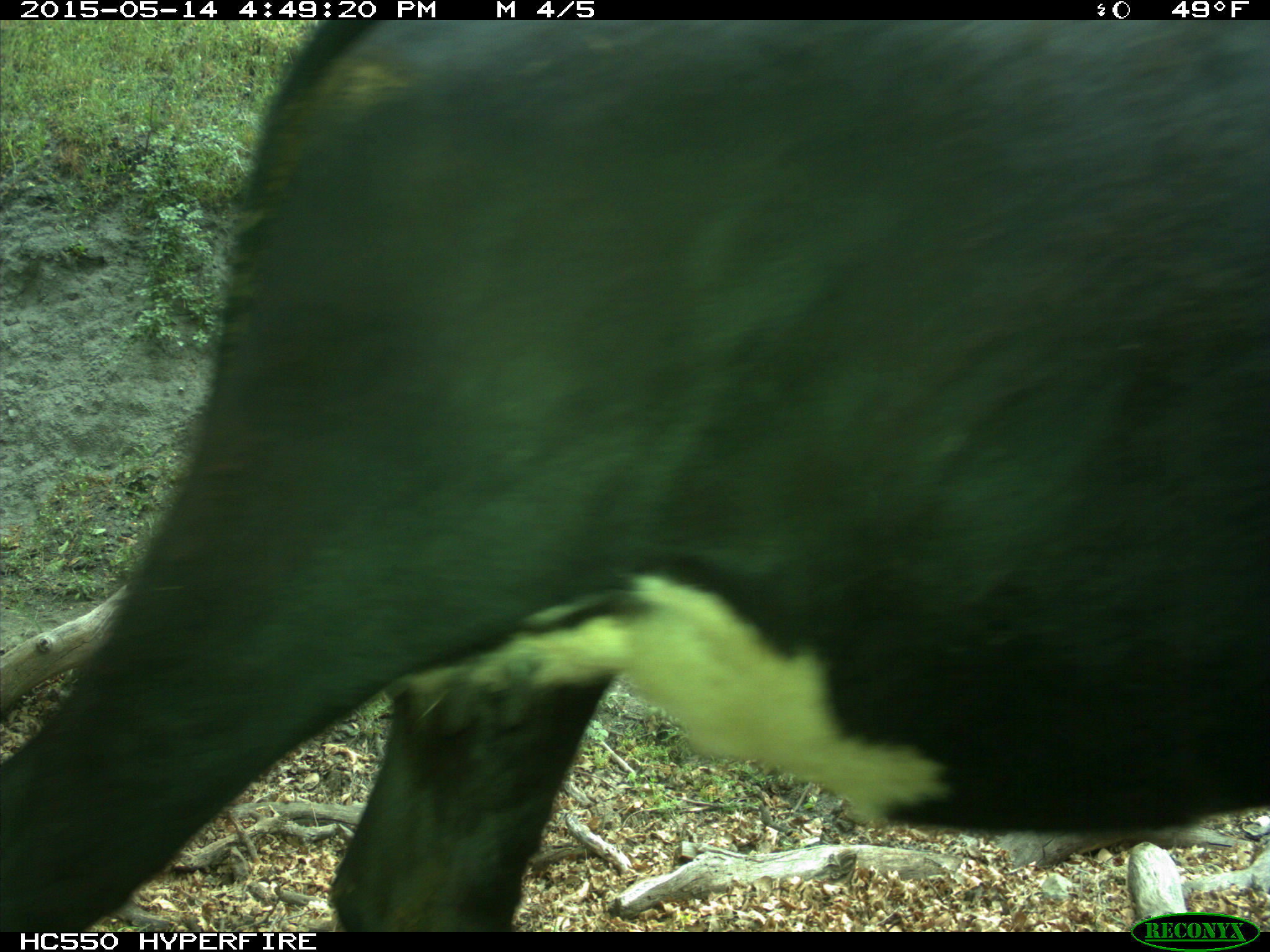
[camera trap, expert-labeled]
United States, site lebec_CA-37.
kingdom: Animalia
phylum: Chordata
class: Mammalia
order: Artiodactyla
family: Bovidae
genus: Bos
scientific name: Bos taurus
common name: domestic cow